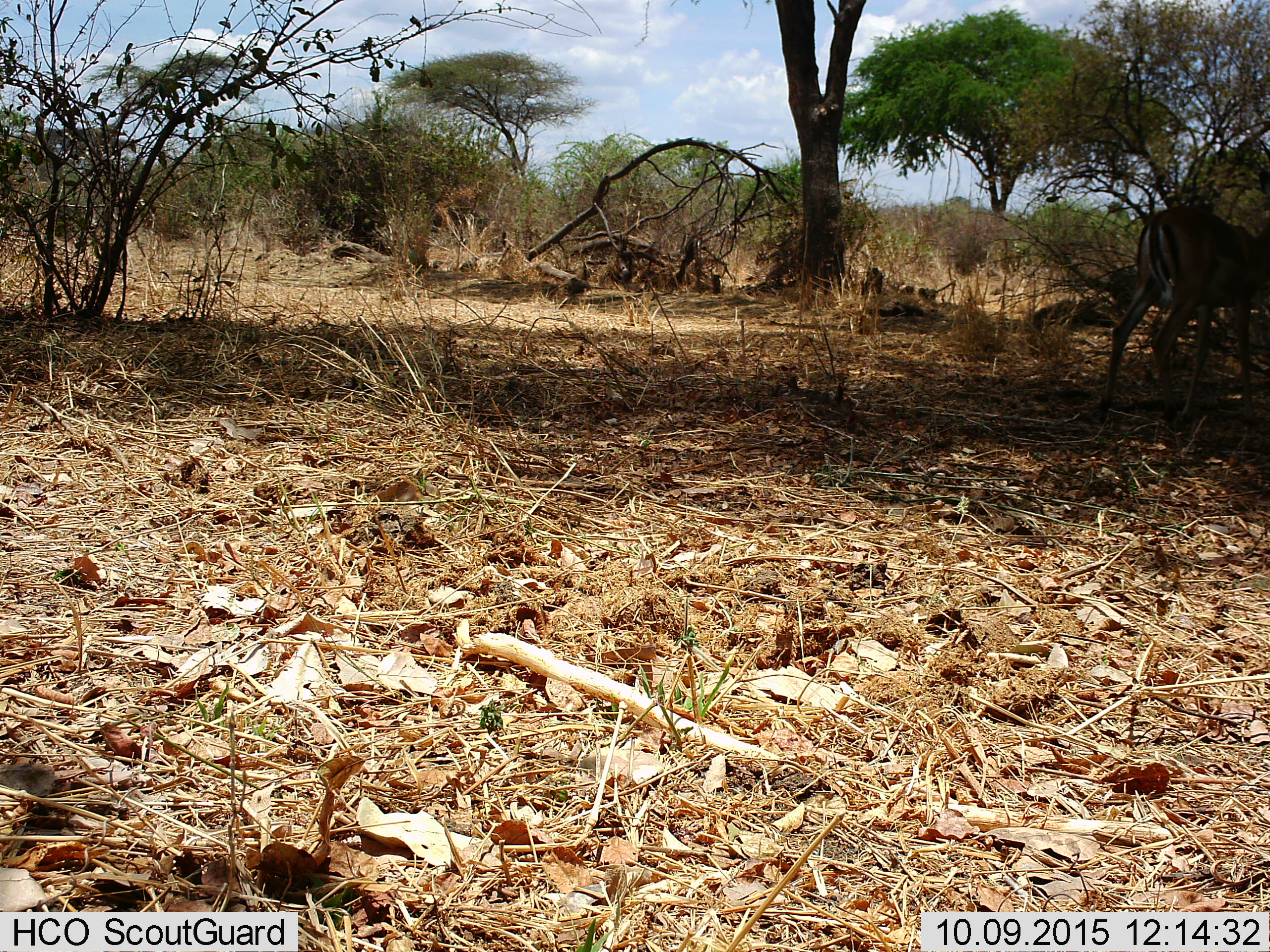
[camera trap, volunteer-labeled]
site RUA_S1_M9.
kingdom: Animalia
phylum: Chordata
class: Mammalia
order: Artiodactyla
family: Bovidae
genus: Aepyceros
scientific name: Aepyceros melampus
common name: impala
Impala (Aepyceros melampus), count 1. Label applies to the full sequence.